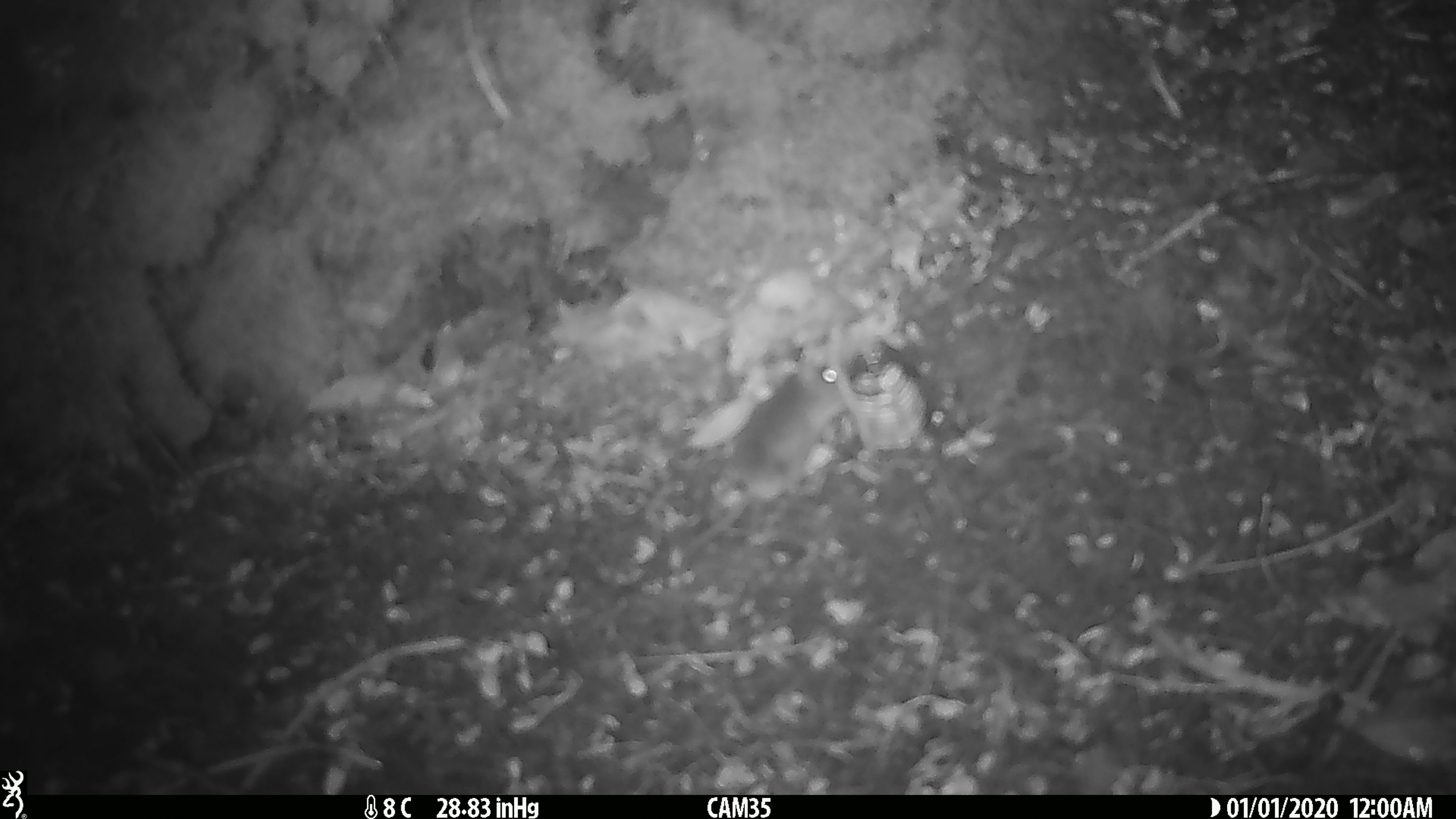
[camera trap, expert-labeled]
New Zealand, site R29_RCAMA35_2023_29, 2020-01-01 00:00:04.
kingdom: Animalia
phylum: Chordata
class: Mammalia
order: Rodentia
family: Muridae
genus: Mus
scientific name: Mus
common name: mouse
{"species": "mouse (Mus)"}